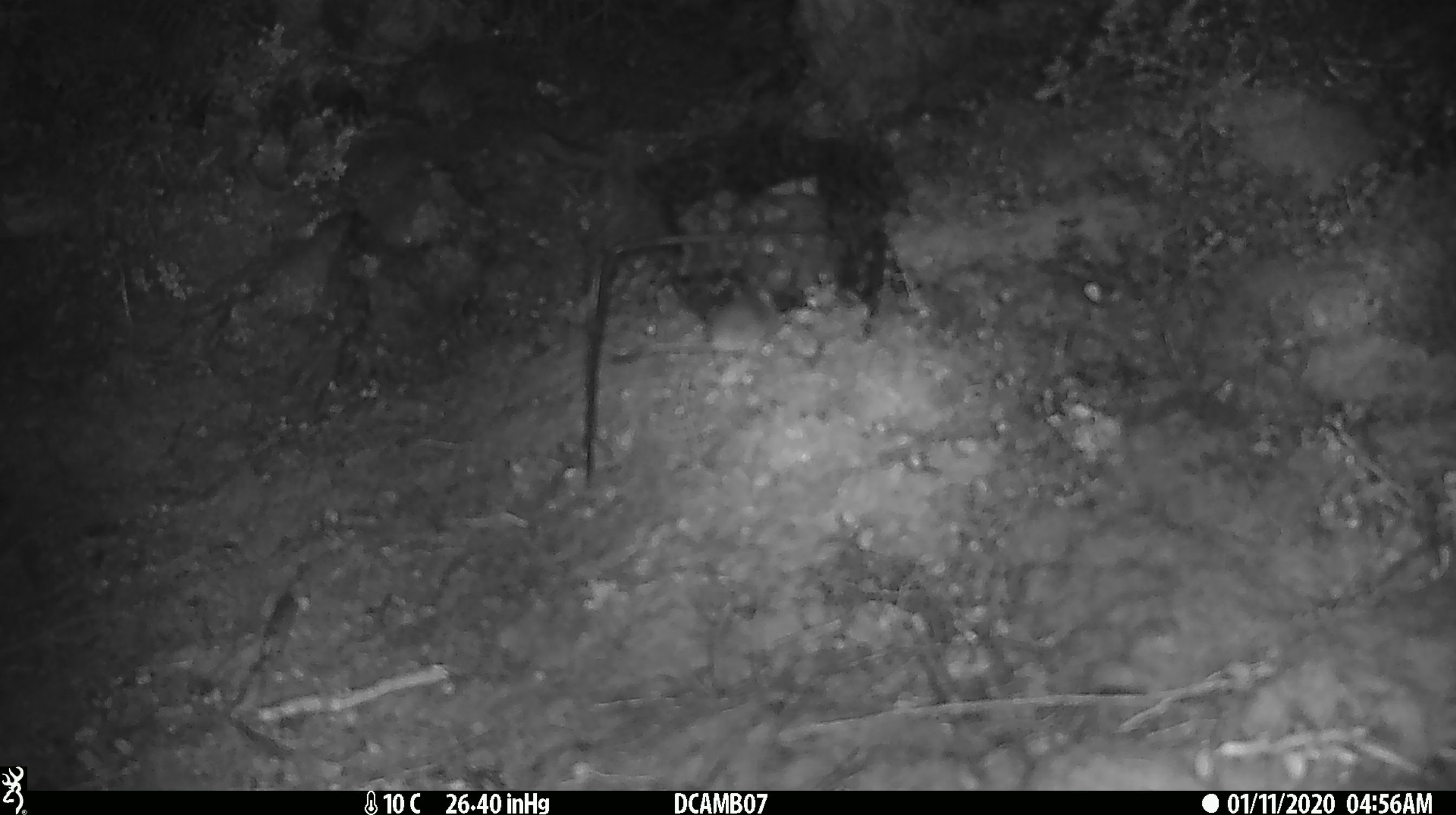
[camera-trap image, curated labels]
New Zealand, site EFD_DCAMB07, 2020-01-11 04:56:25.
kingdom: Animalia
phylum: Chordata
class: Mammalia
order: Rodentia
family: Muridae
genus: Mus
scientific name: Mus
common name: mouse